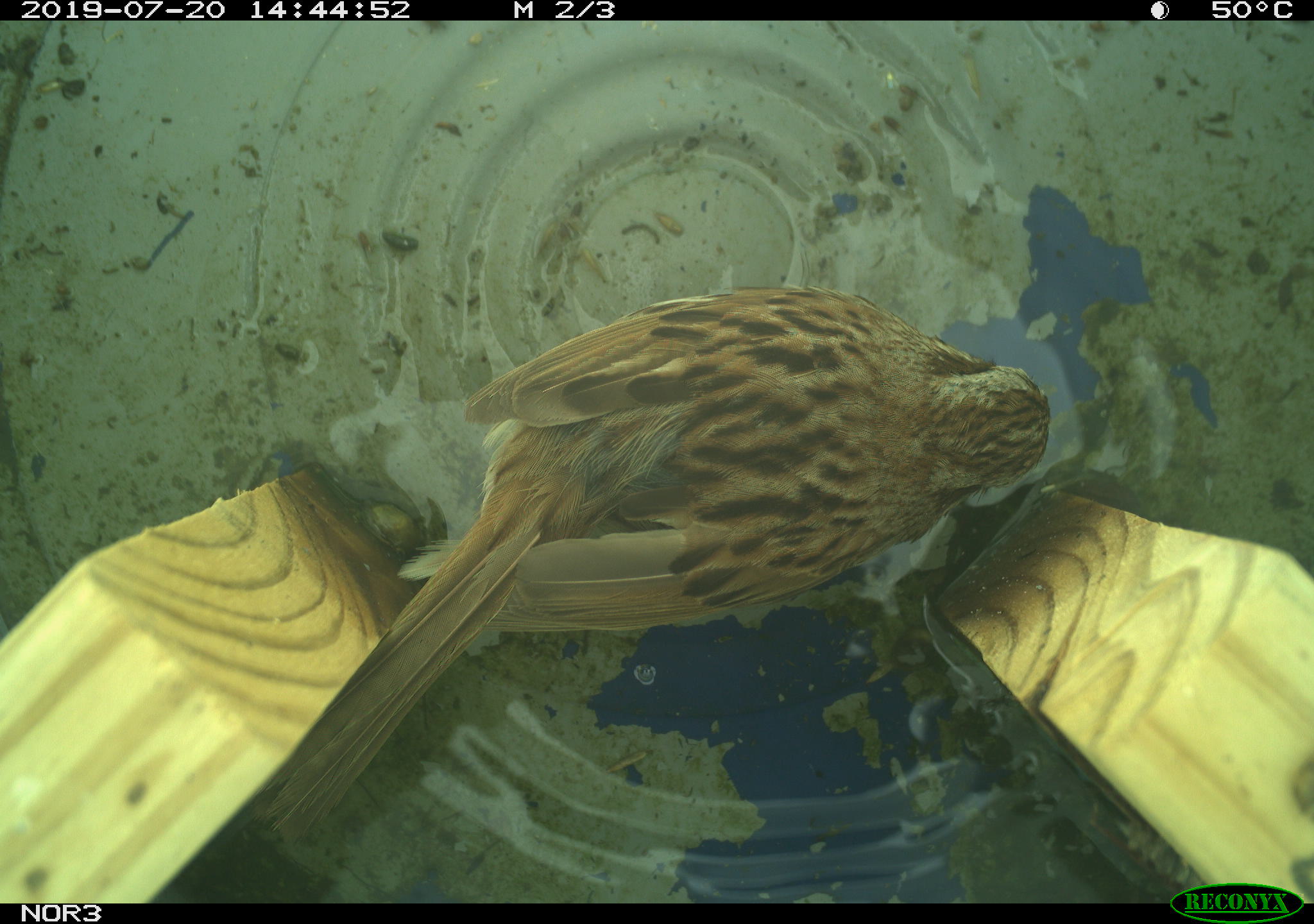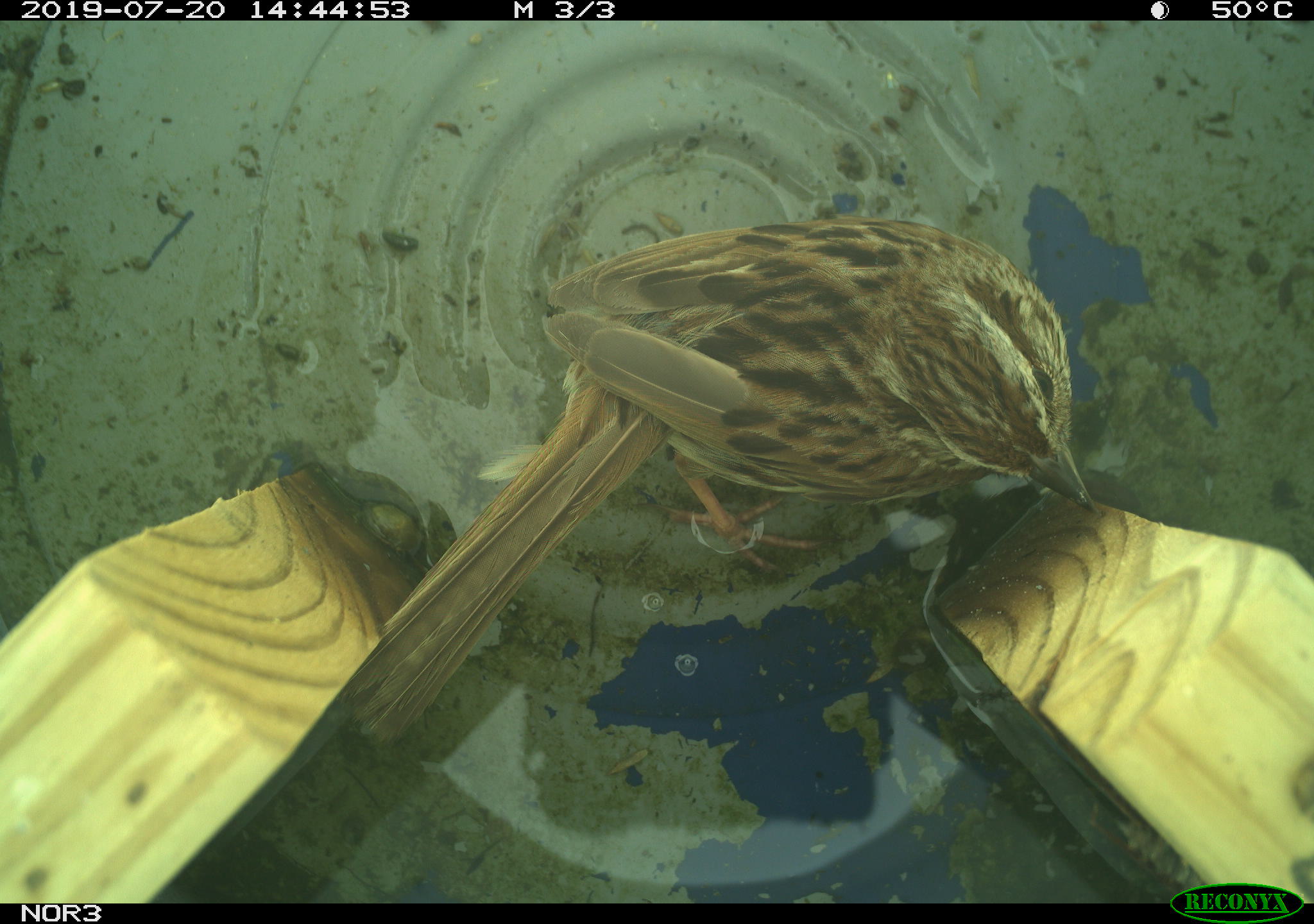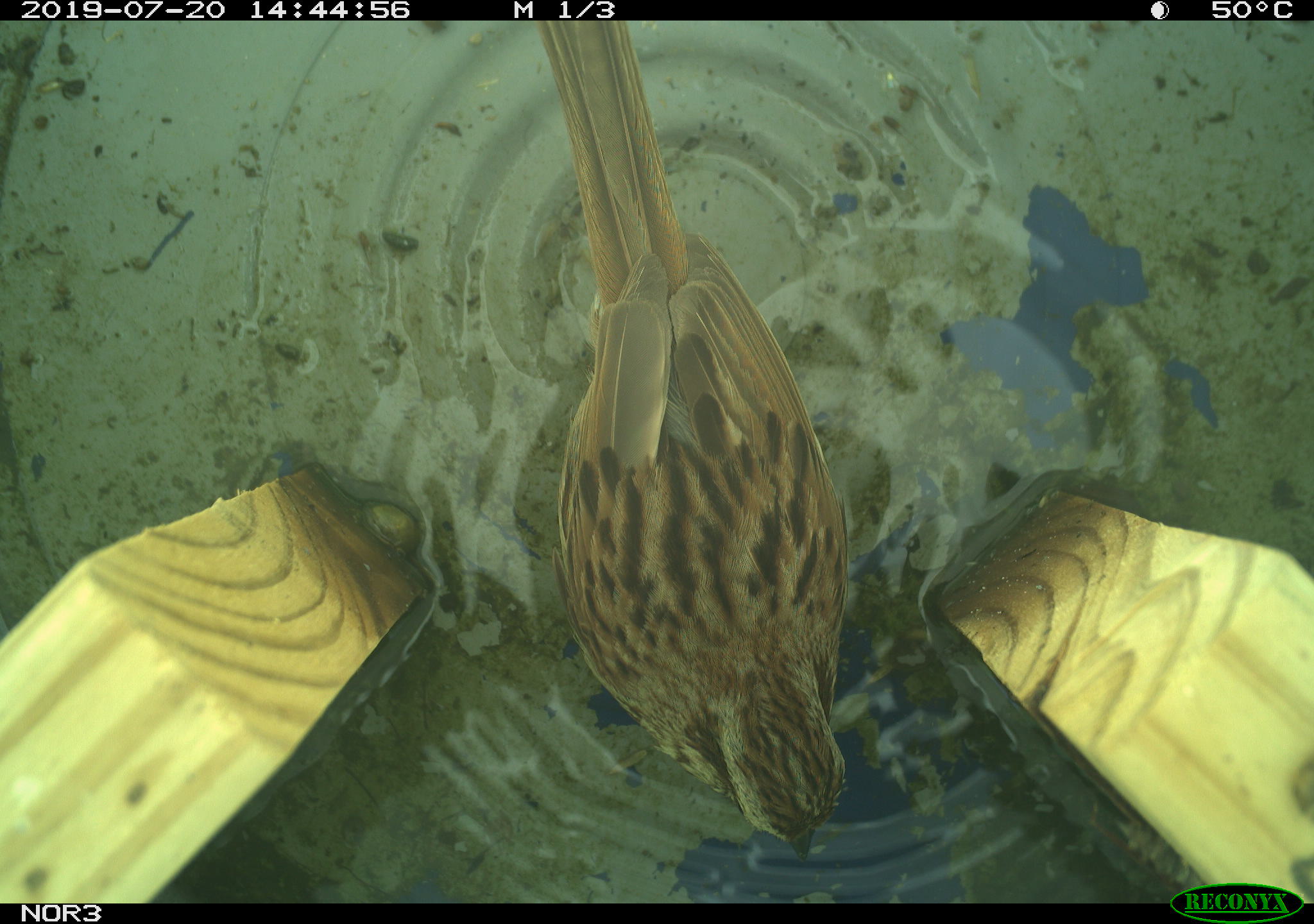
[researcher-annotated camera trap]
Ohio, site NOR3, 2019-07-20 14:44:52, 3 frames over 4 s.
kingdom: Animalia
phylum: Chordata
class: Aves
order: Passeriformes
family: Passerellidae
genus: Melospiza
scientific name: Melospiza melodia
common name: song sparrow